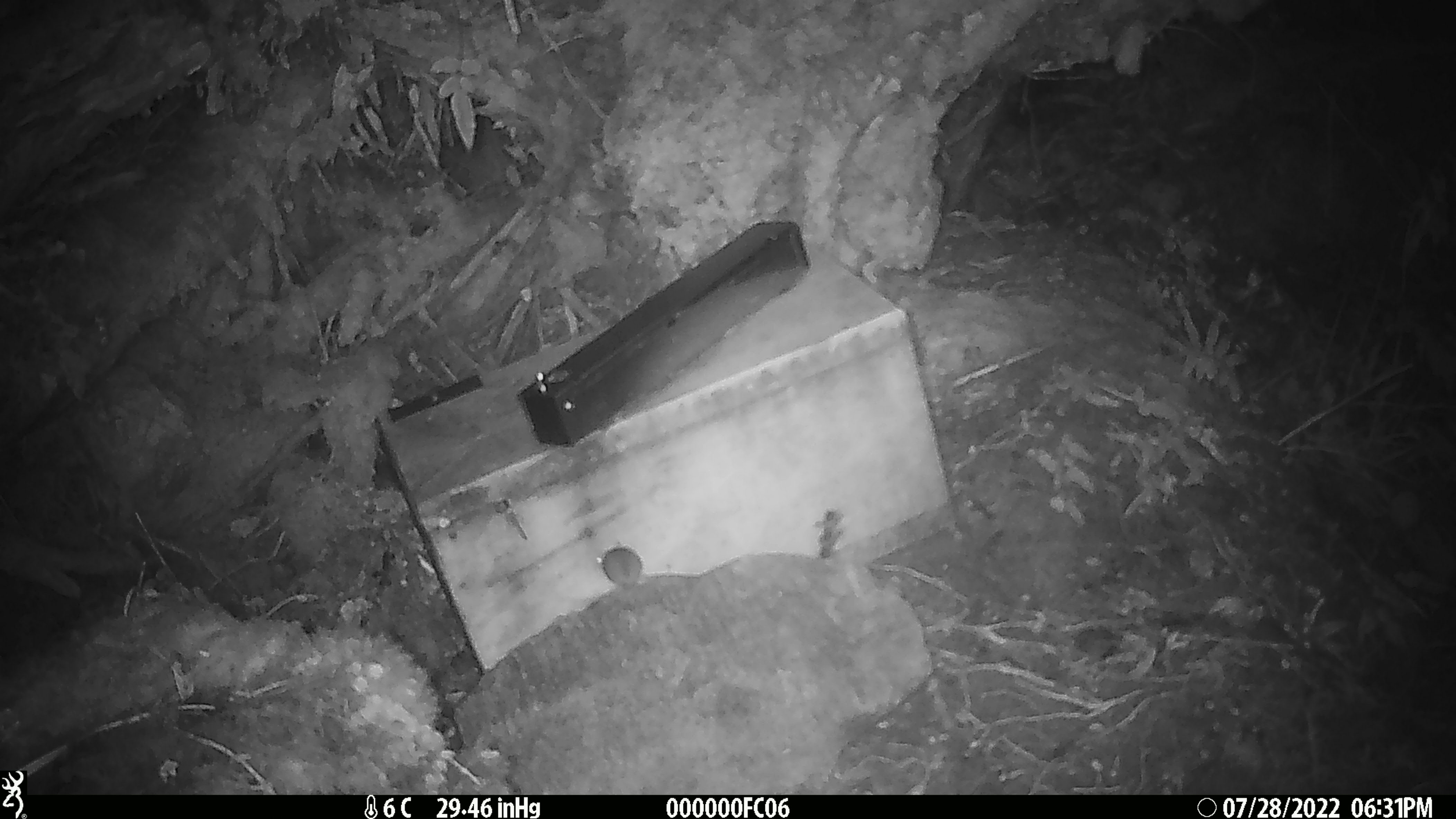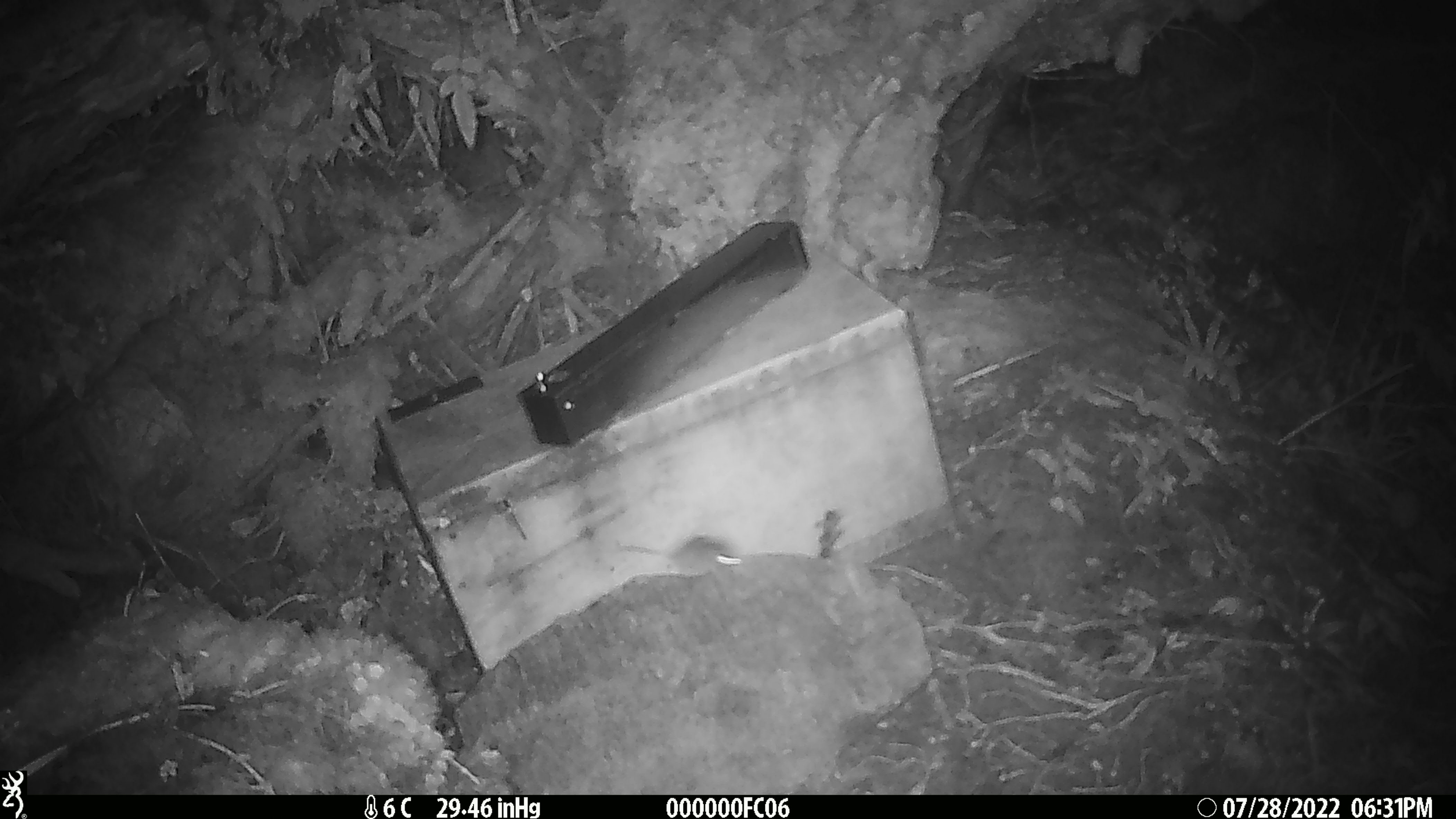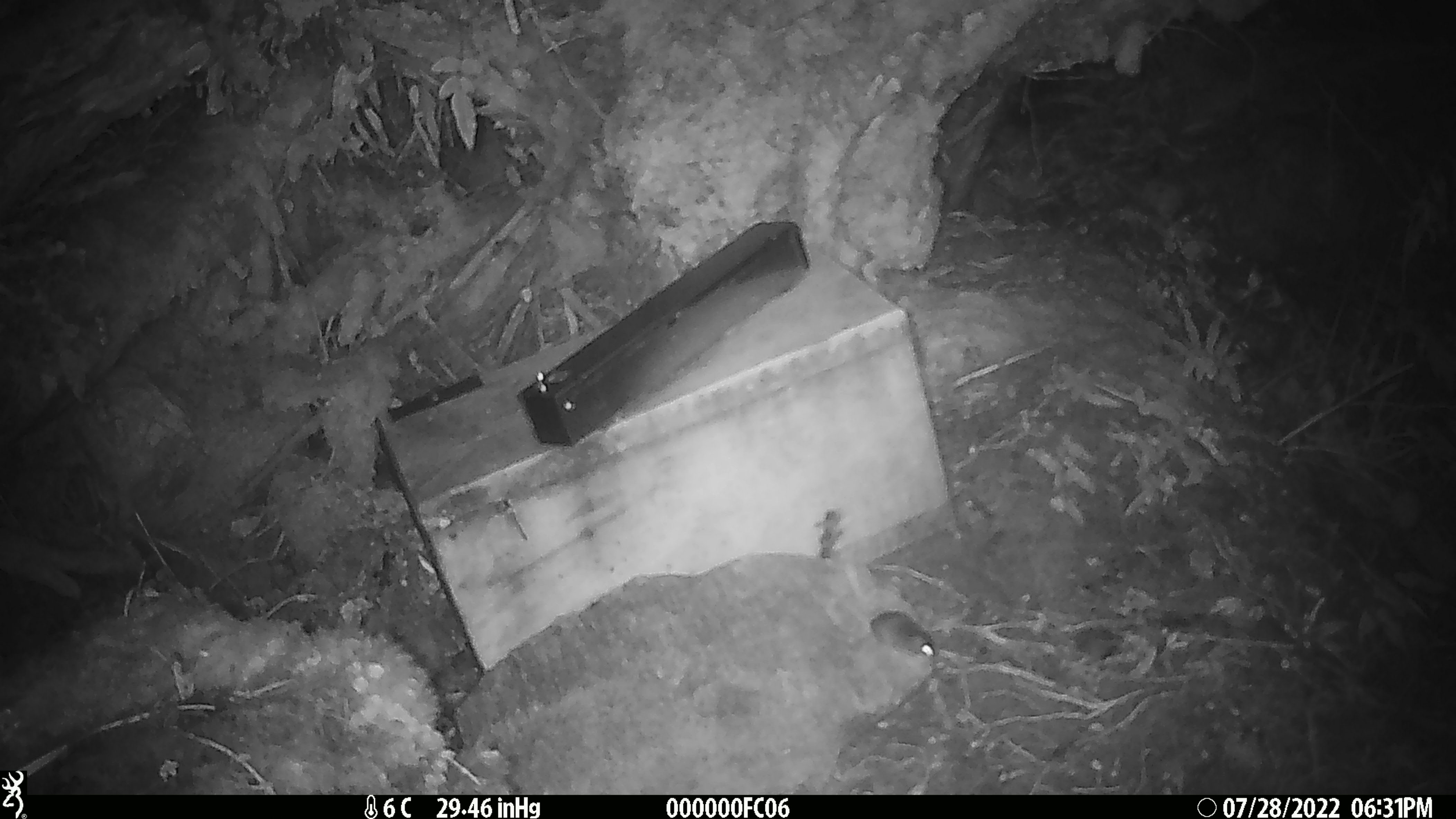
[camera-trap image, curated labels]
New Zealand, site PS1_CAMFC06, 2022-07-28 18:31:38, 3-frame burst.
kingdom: Animalia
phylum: Chordata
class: Mammalia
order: Rodentia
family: Muridae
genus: Mus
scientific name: Mus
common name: mouse